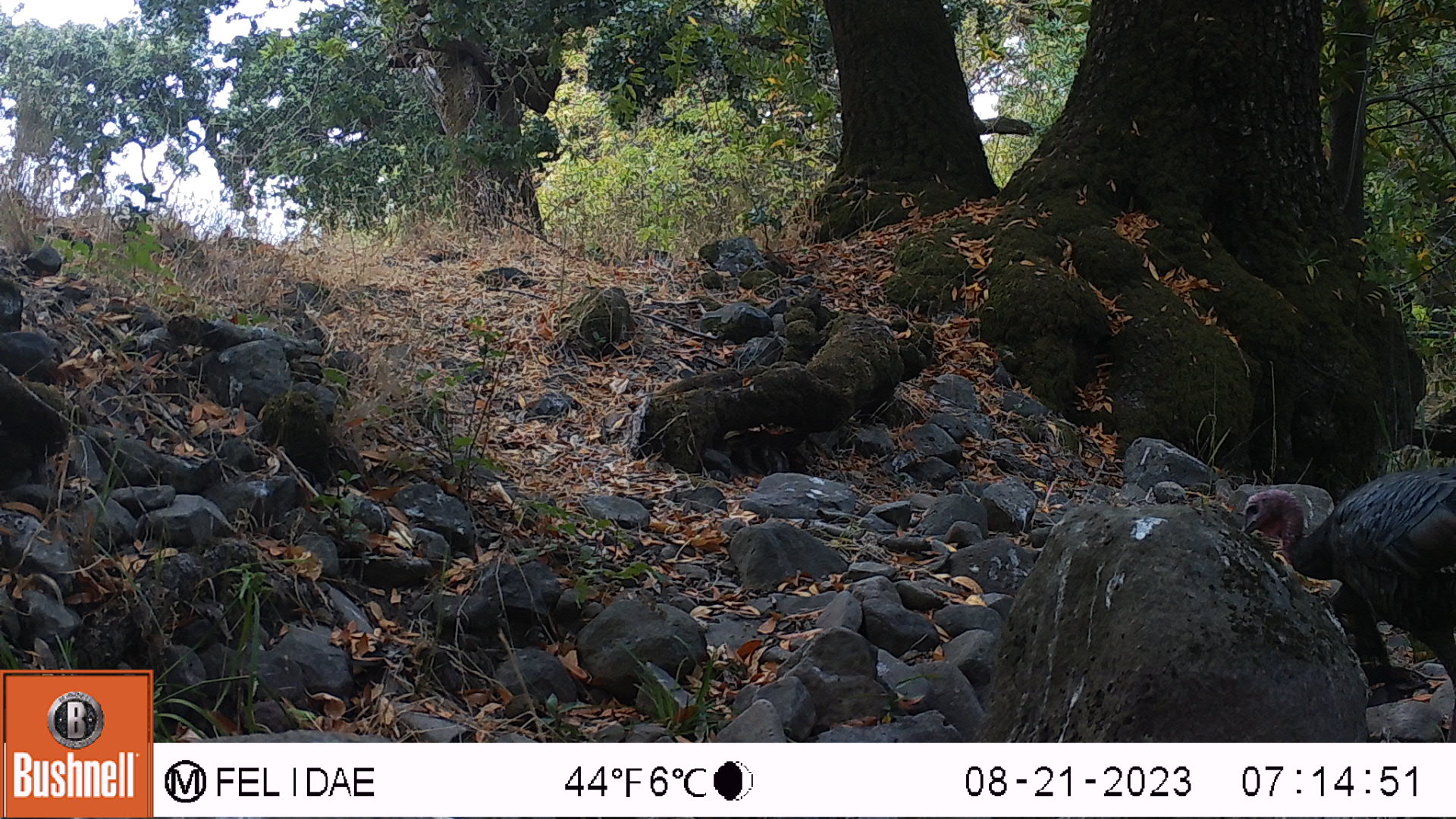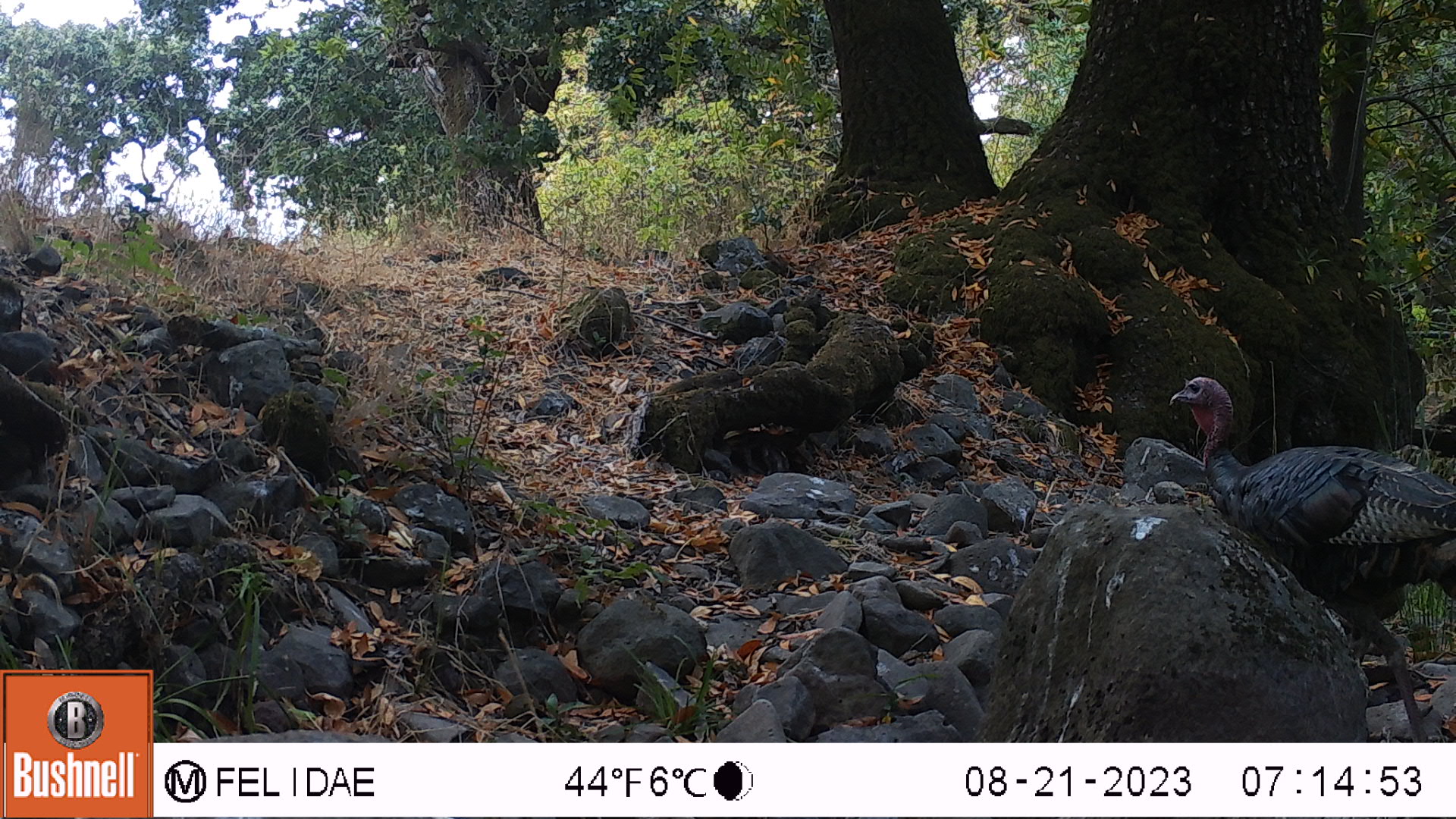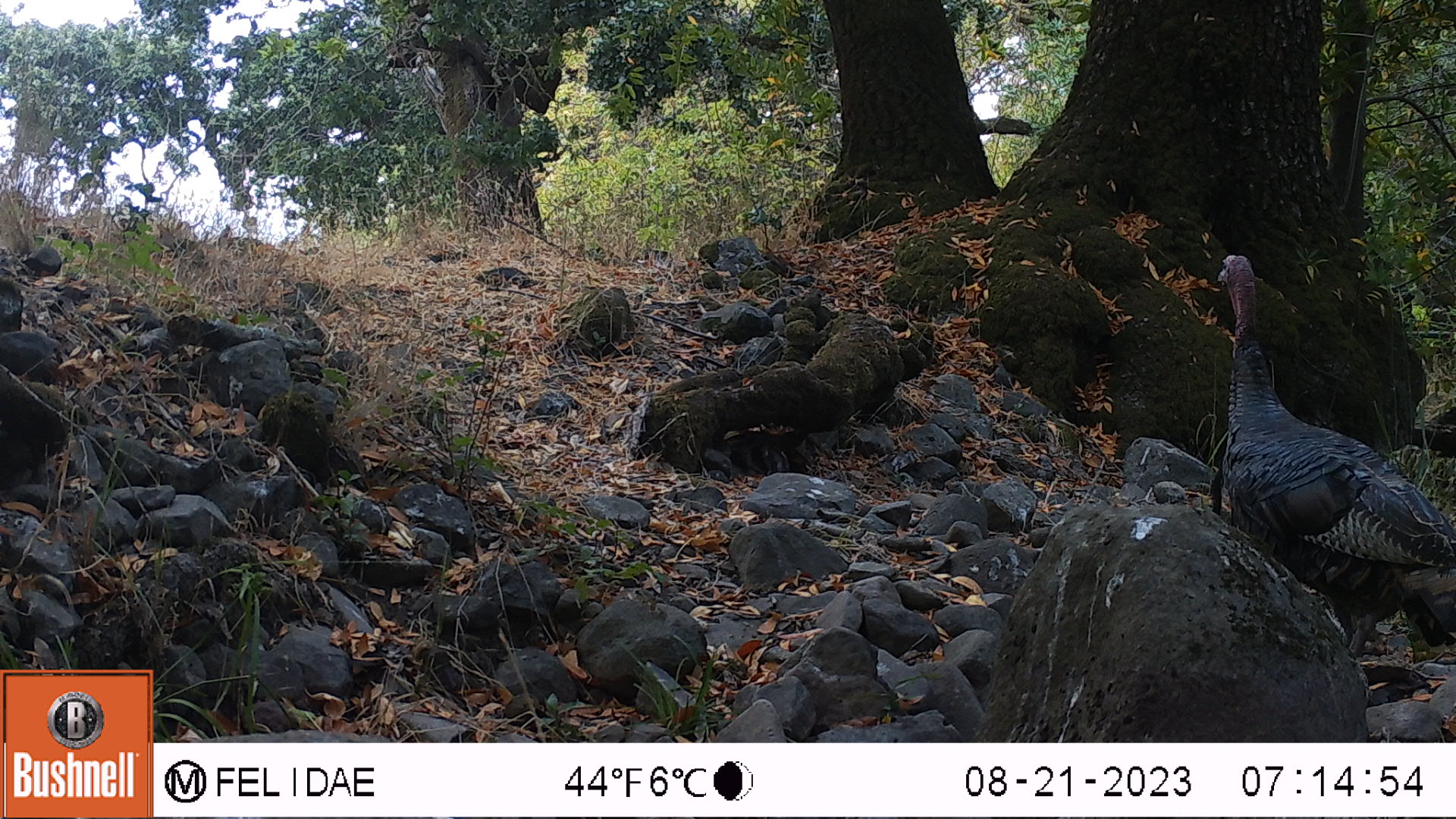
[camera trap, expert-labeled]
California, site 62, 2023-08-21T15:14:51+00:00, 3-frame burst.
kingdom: Animalia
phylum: Chordata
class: Aves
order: Galliformes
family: Phasianidae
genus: Meleagris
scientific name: Meleagris gallopavo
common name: turkey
Turkey (Meleagris gallopavo).